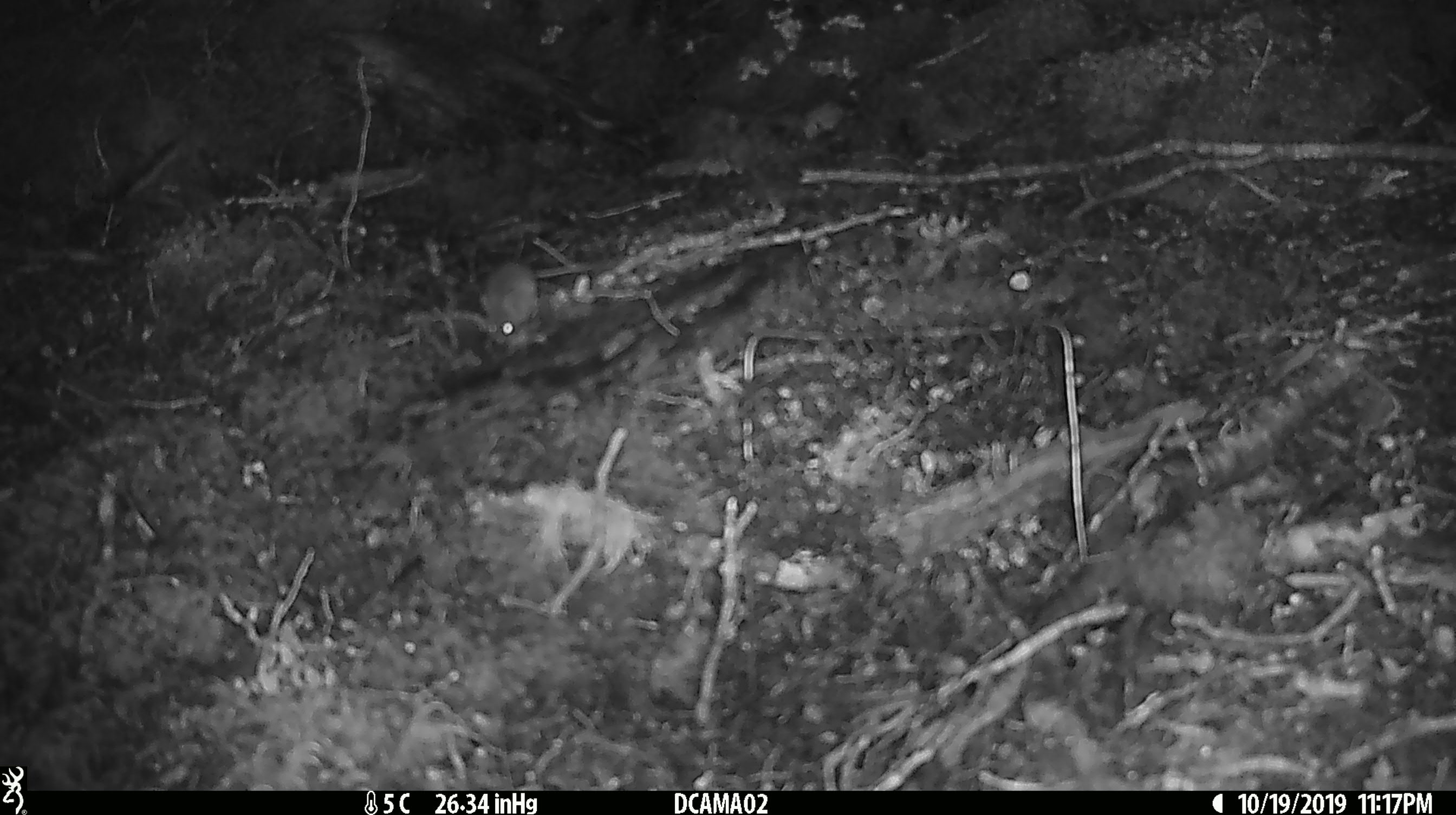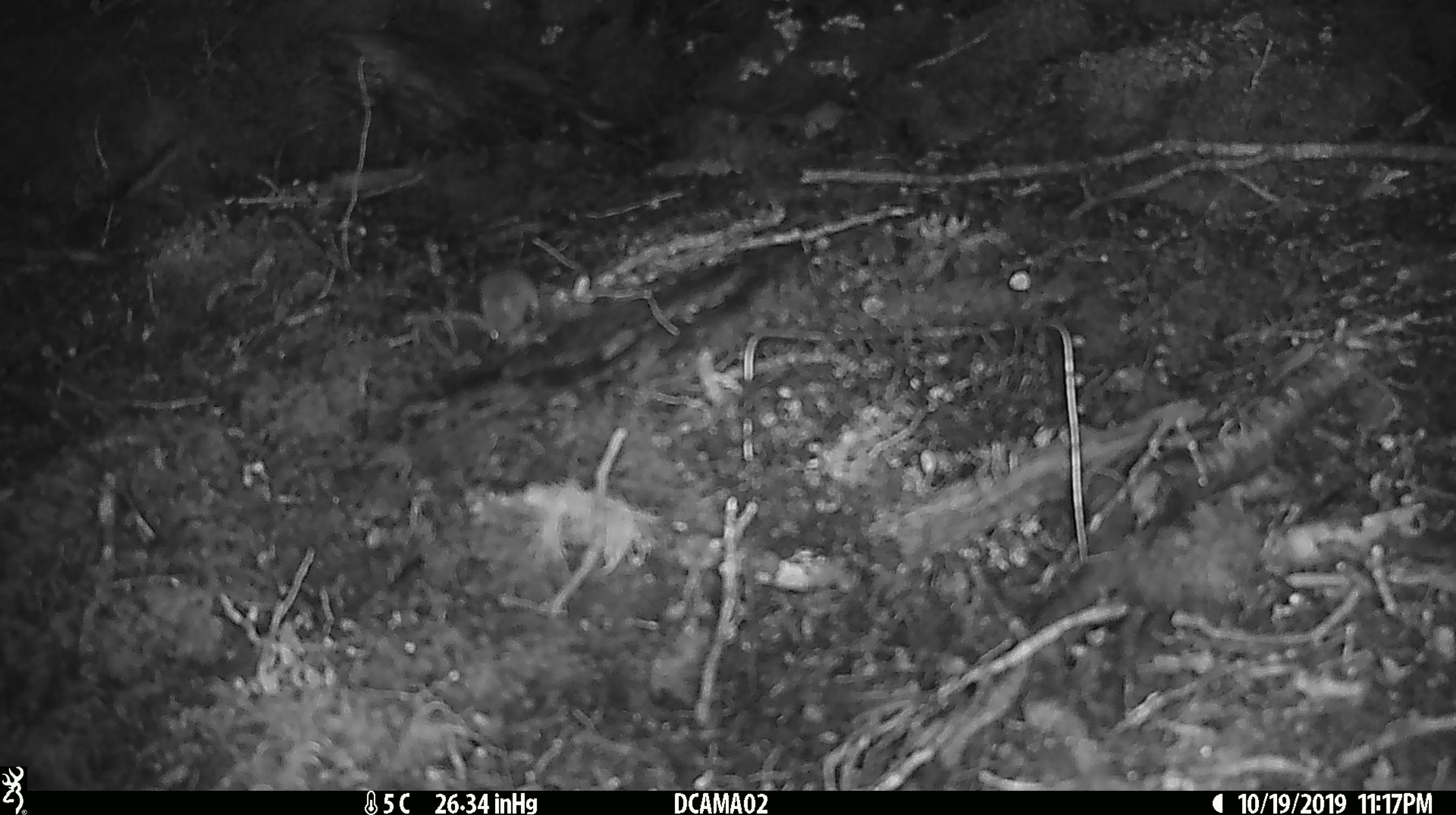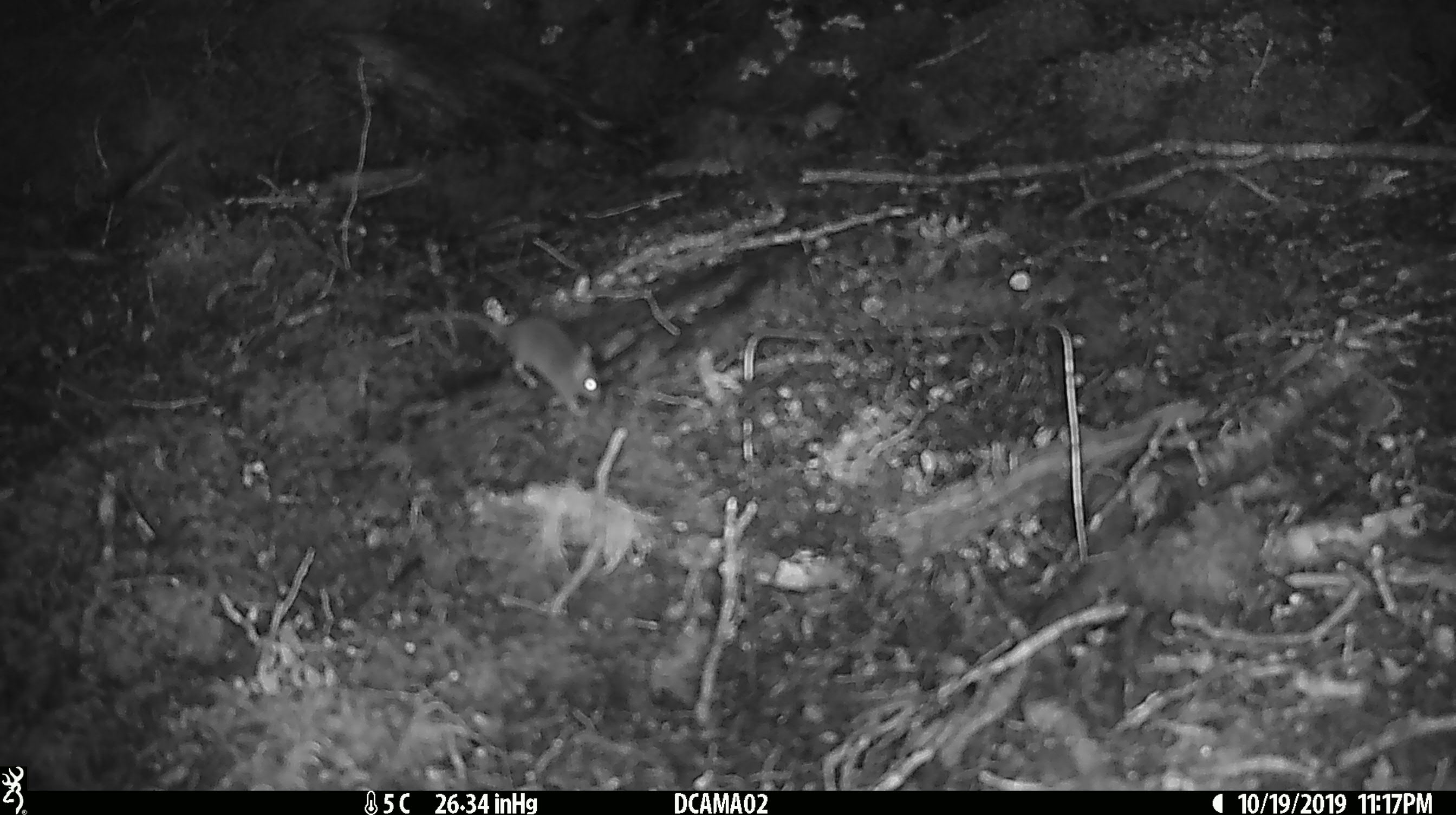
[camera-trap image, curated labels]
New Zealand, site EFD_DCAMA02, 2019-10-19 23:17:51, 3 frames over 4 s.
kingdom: Animalia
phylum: Chordata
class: Mammalia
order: Rodentia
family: Muridae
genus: Mus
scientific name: Mus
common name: mouse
Mouse (Mus).